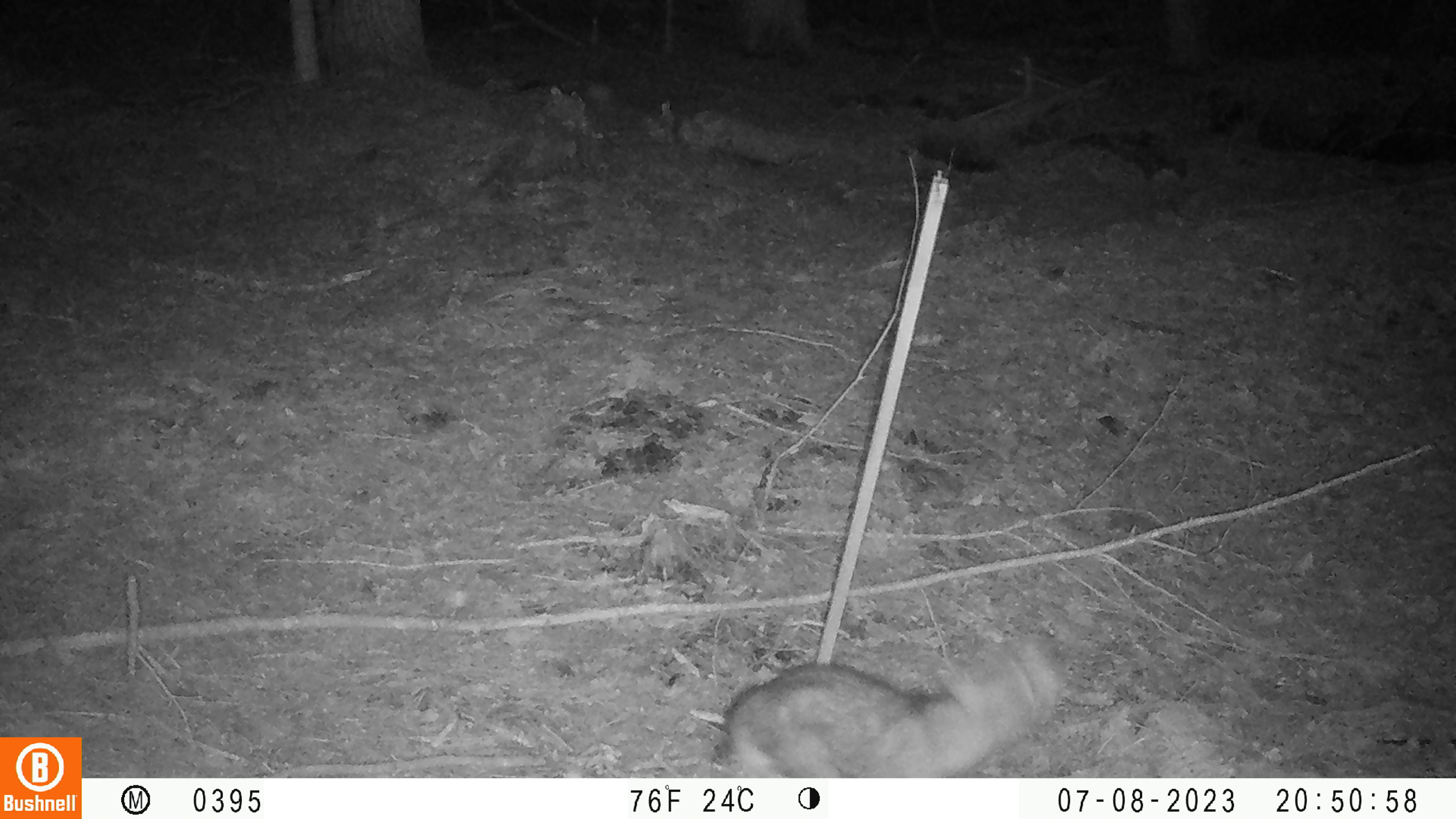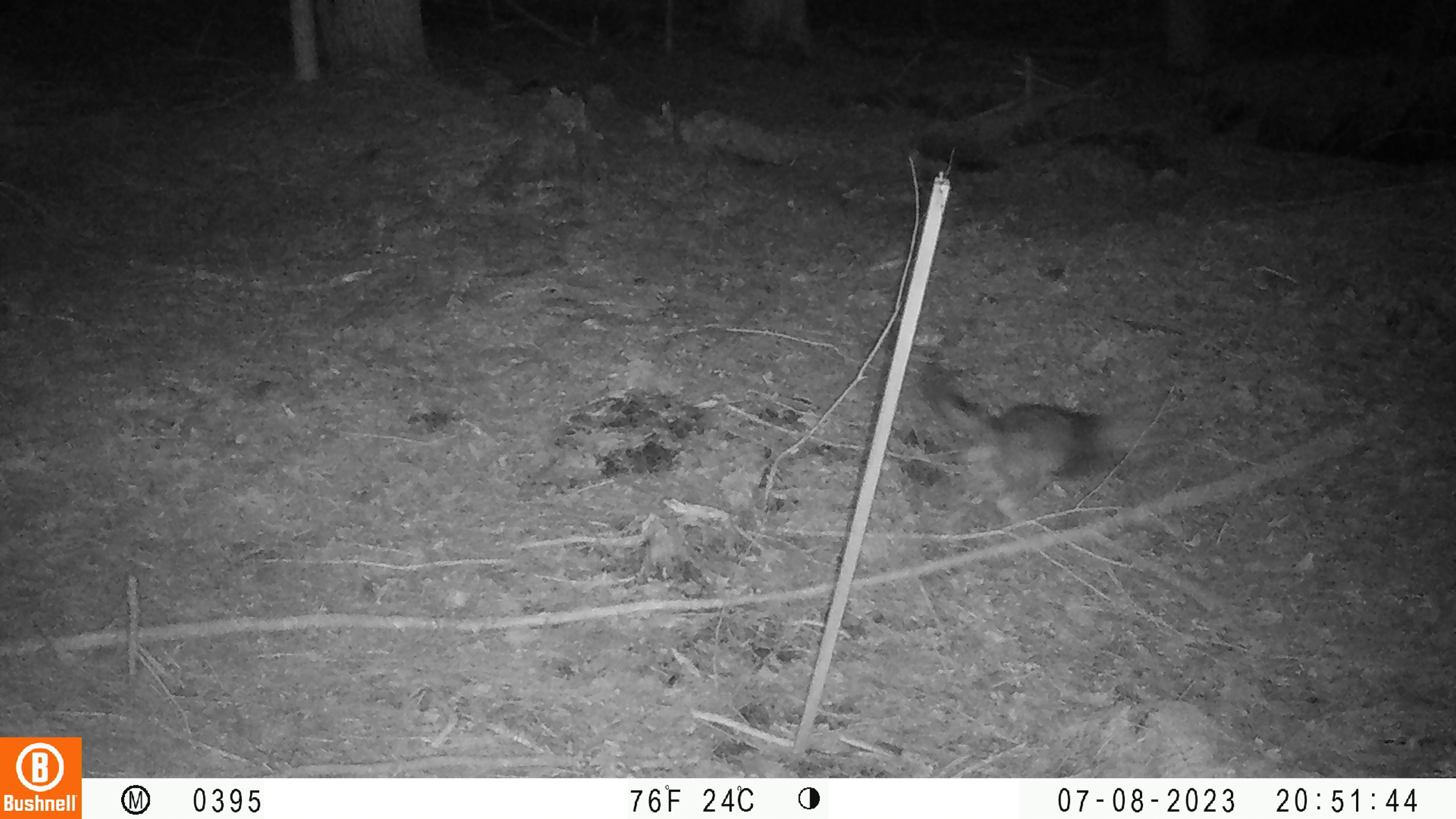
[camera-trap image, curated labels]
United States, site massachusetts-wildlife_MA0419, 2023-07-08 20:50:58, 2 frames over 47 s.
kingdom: Animalia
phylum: Chordata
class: Mammalia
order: Carnivora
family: Canidae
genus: Urocyon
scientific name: Urocyon cinereoargenteus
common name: gray fox